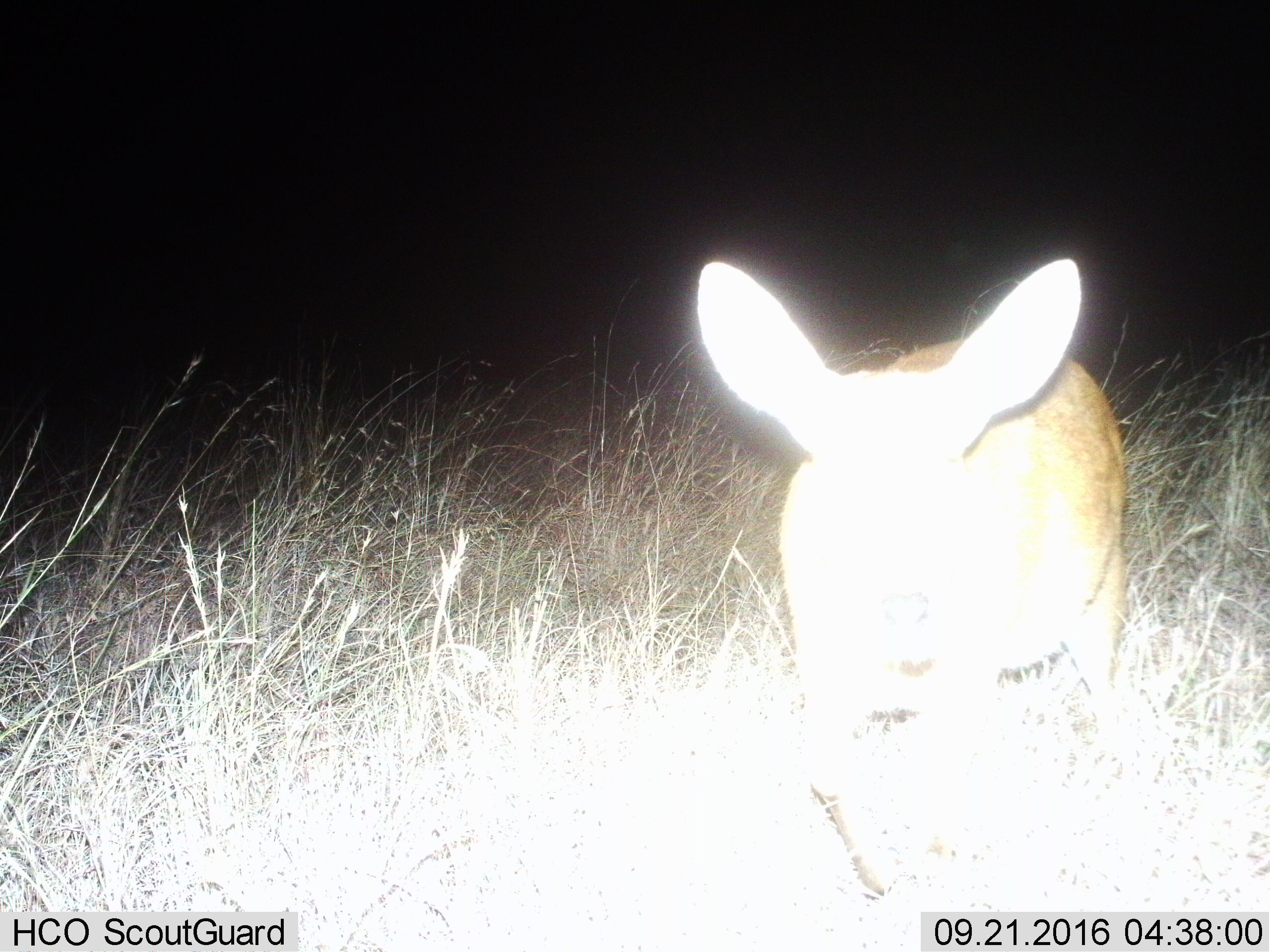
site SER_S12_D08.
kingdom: Animalia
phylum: Chordata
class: Mammalia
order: Artiodactyla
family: Bovidae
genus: Redunca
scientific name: Redunca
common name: reedbuck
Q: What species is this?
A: Reedbuck (Redunca).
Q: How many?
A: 1.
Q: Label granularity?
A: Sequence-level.